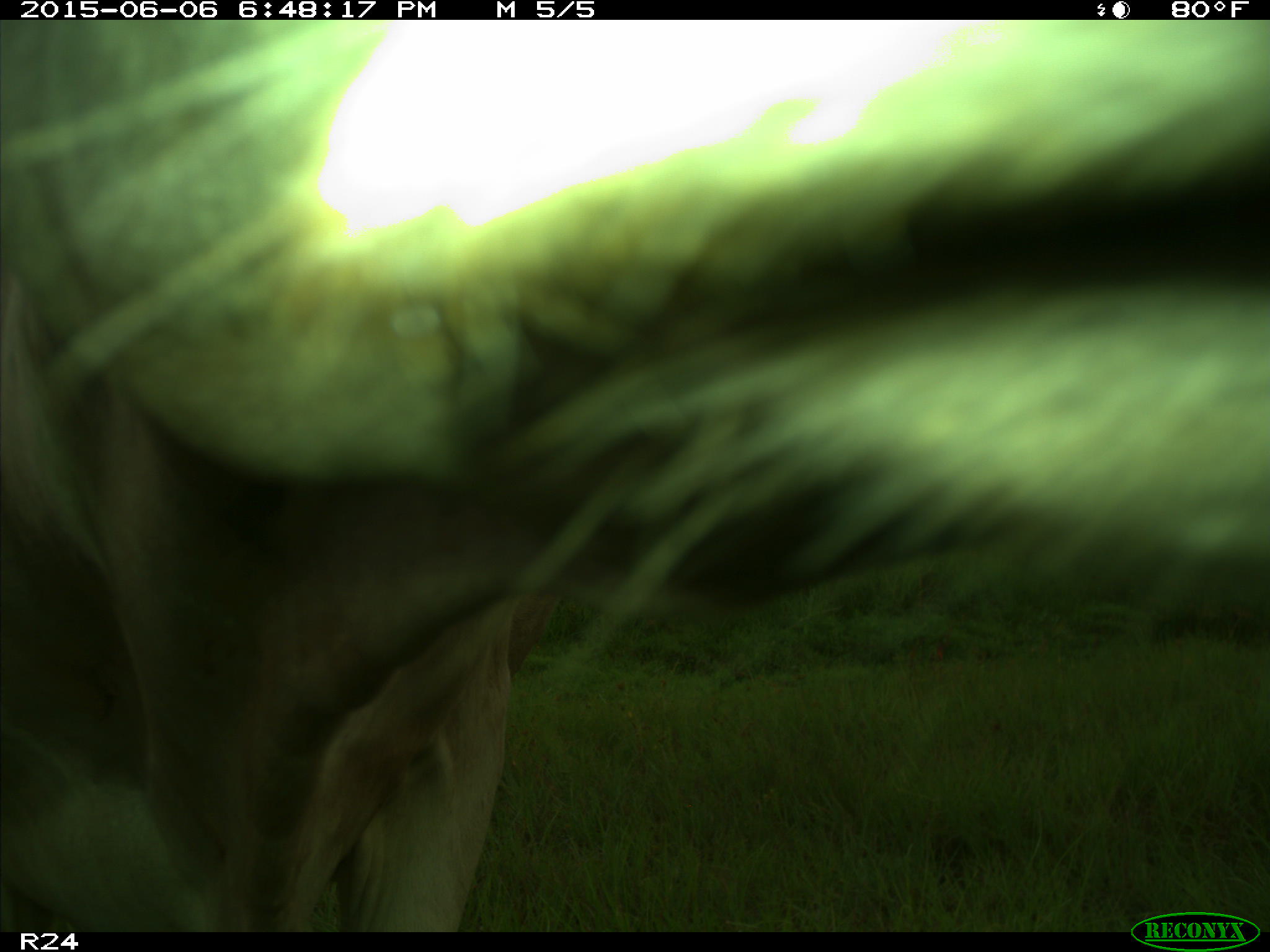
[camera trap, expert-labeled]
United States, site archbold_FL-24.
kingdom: Animalia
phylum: Chordata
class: Mammalia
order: Artiodactyla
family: Bovidae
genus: Bos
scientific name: Bos taurus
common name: domestic cow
Bos taurus (domestic cow).